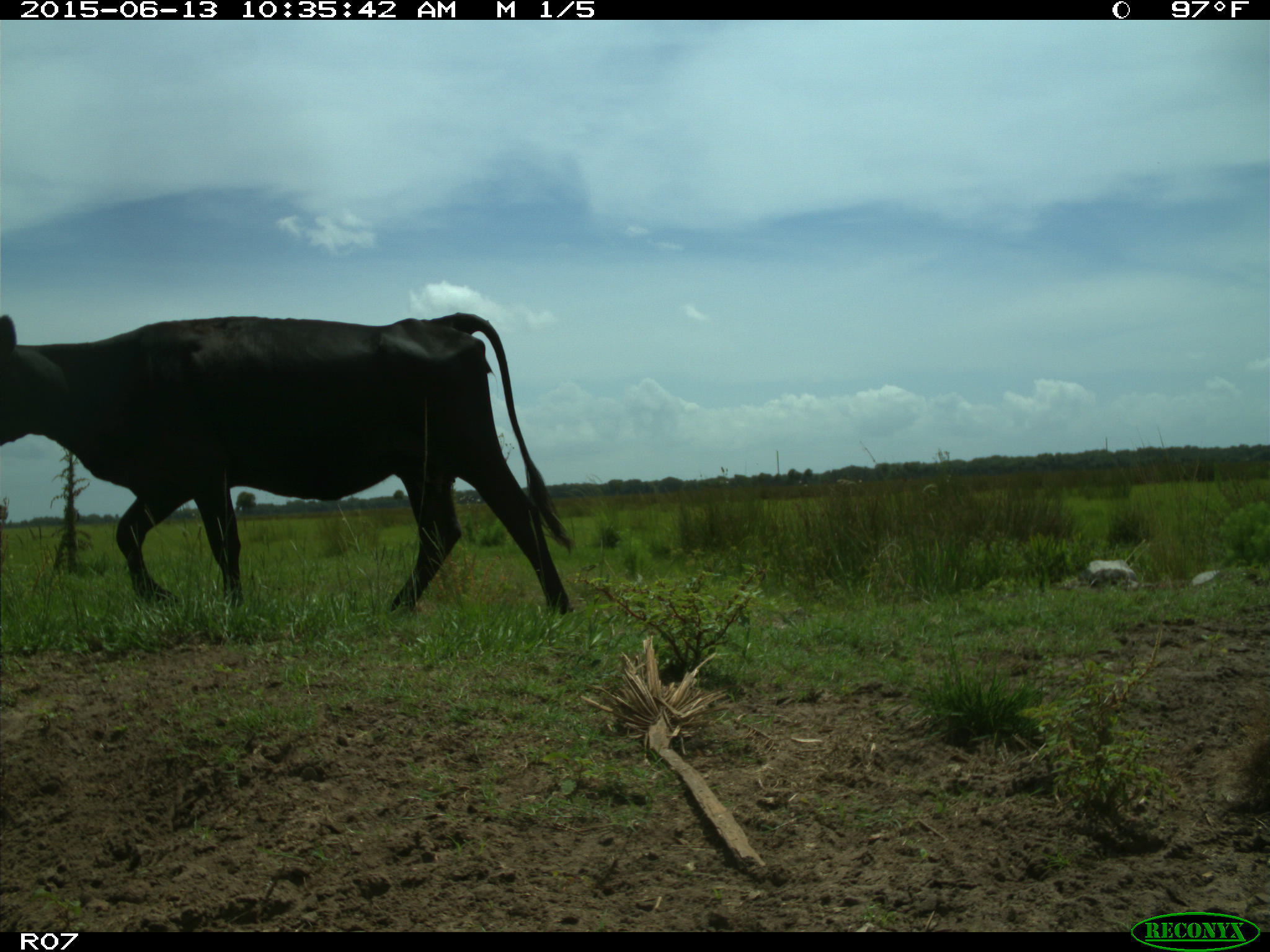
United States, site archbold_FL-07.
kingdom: Animalia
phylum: Chordata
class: Mammalia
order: Artiodactyla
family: Bovidae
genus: Bos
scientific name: Bos taurus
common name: domestic cow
Bos taurus (domestic cow).